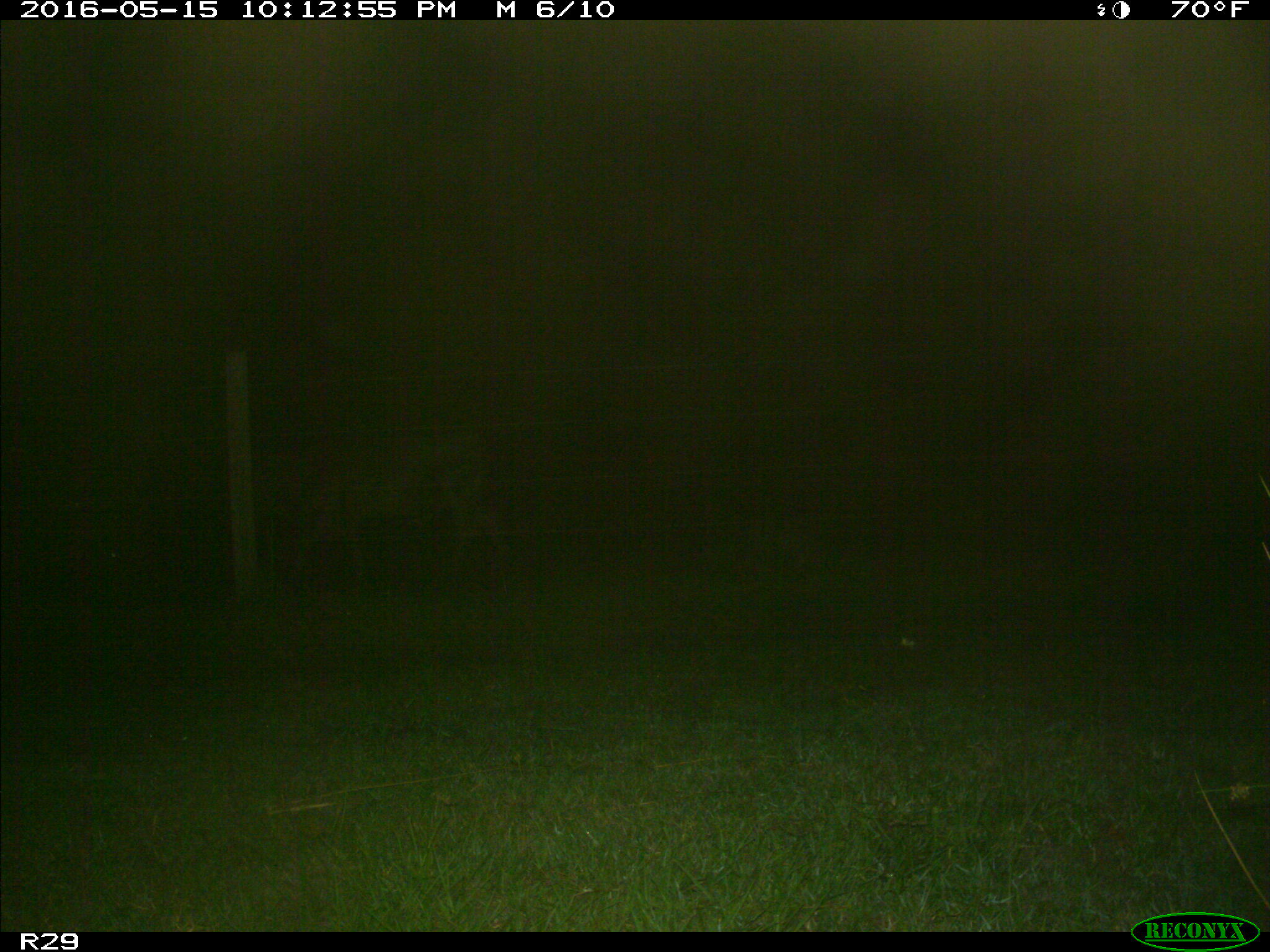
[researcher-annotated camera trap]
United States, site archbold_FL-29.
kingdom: Animalia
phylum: Chordata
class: Mammalia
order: Artiodactyla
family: Bovidae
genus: Bos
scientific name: Bos taurus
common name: domestic cow